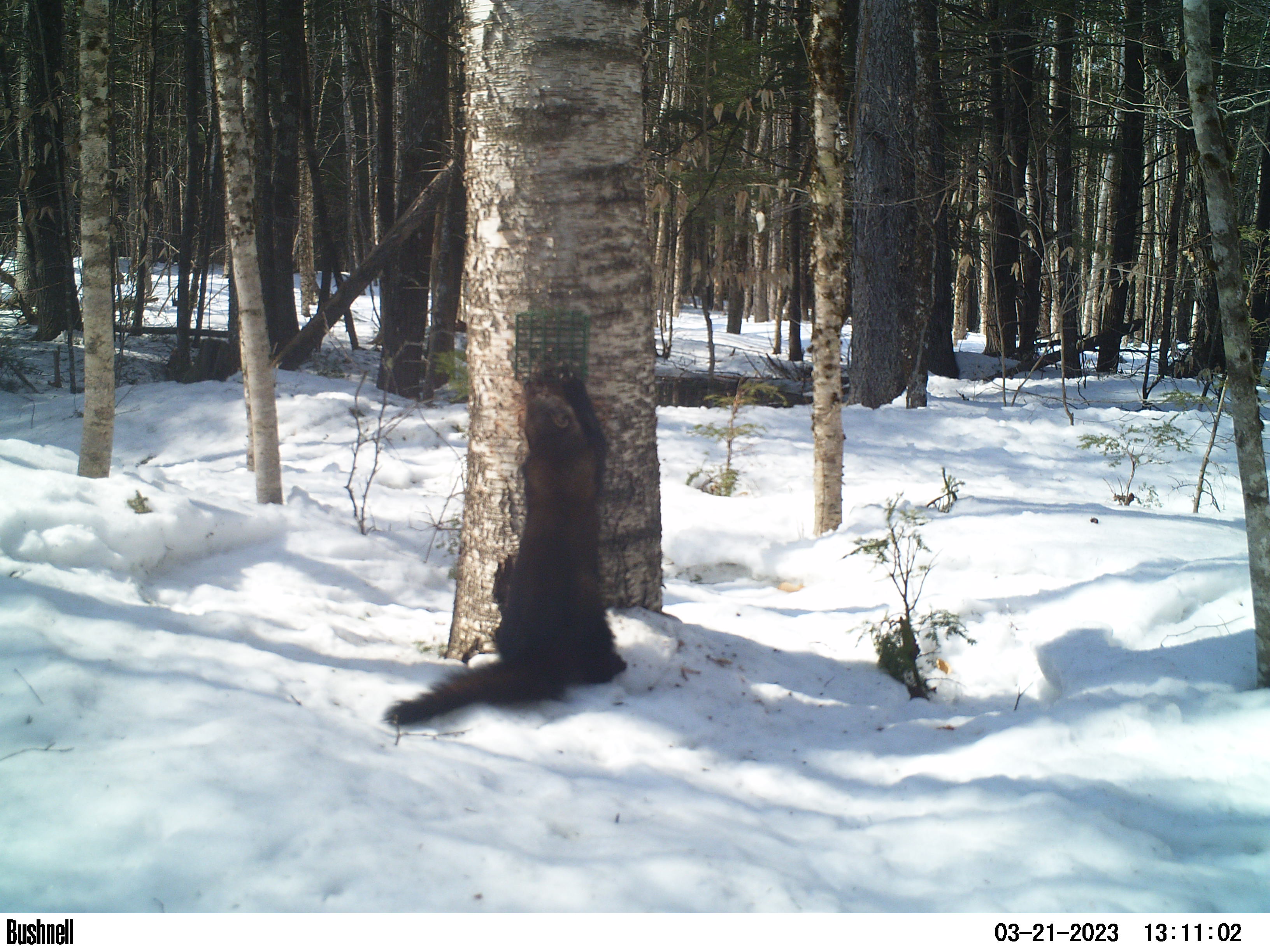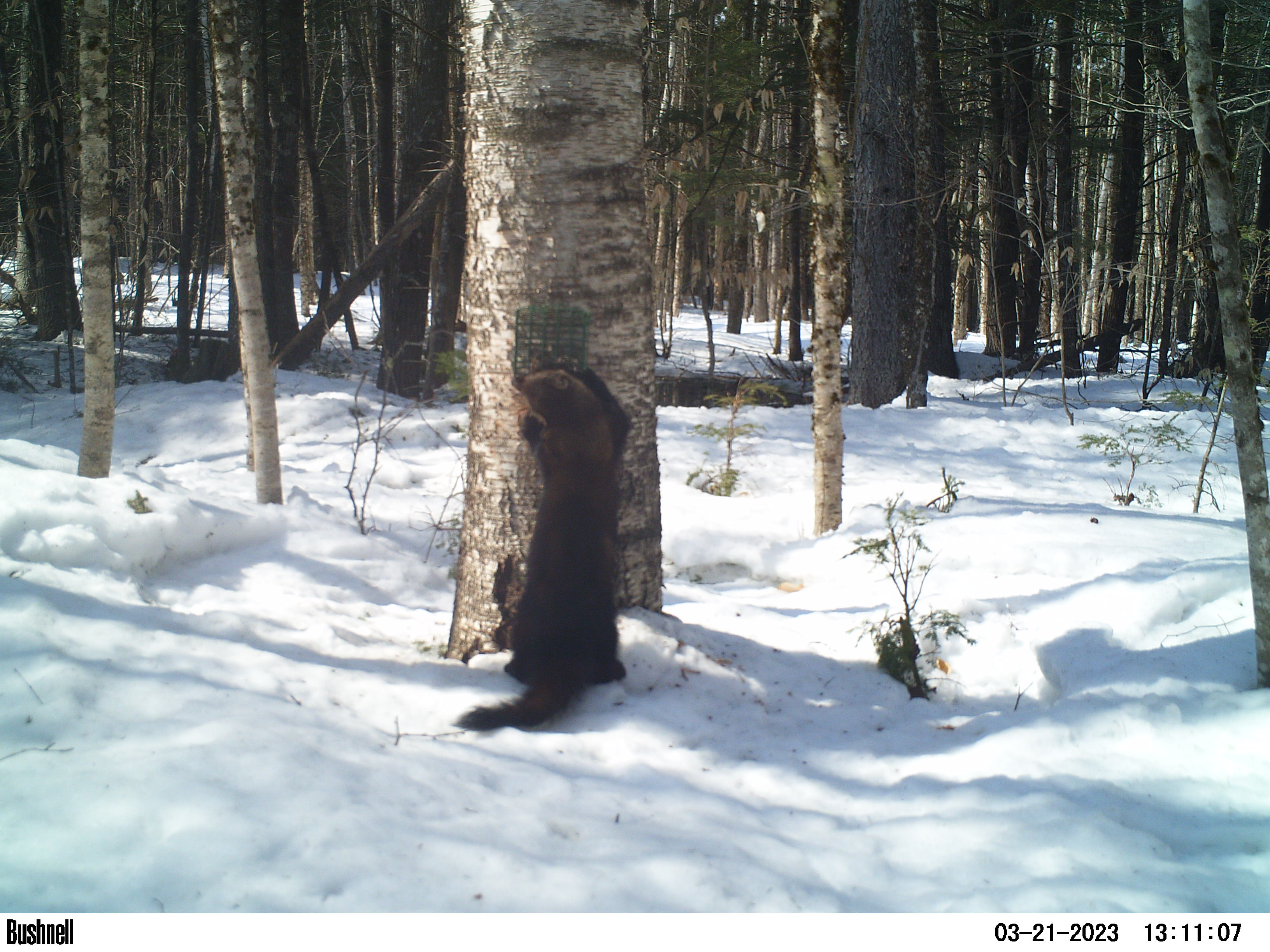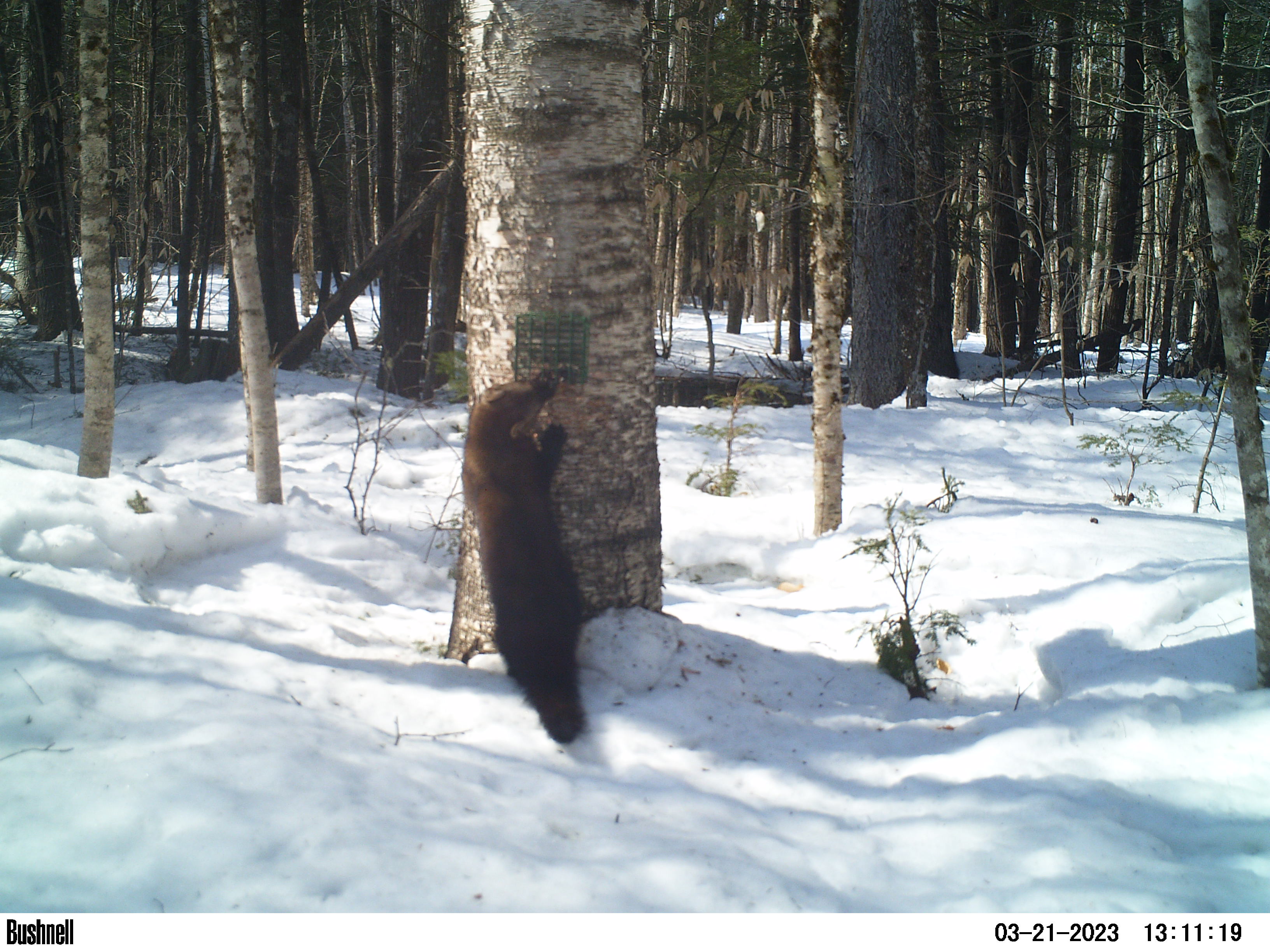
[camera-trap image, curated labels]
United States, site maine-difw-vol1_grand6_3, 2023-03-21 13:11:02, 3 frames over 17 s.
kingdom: Animalia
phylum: Chordata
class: Mammalia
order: Carnivora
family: Mustelidae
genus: Pekania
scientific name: Pekania pennanti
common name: fisher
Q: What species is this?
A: Fisher (Pekania pennanti).